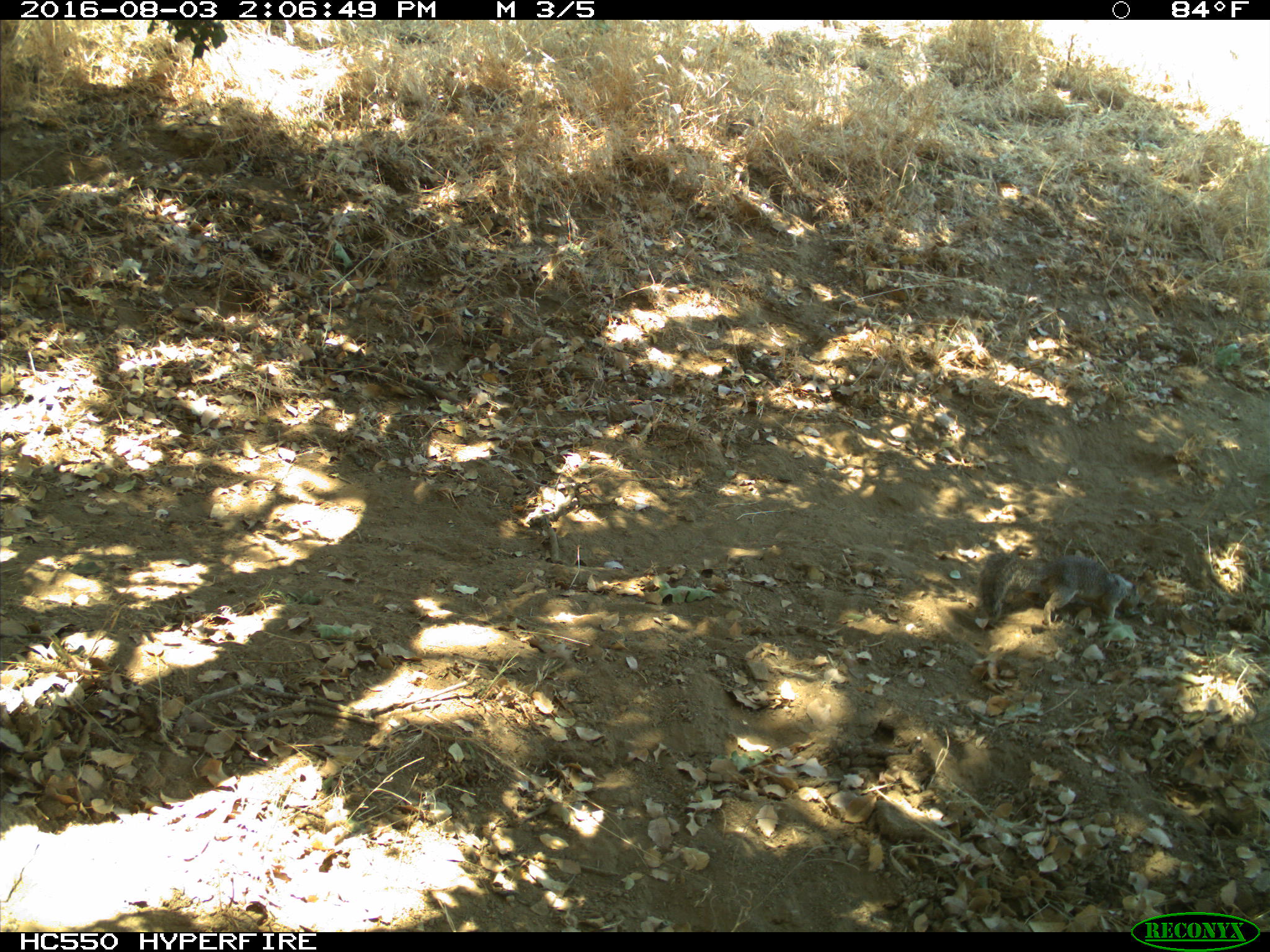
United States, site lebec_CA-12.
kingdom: Animalia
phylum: Chordata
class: Mammalia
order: Rodentia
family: Sciuridae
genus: Otospermophilus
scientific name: Otospermophilus beecheyi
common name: california ground squirrel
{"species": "Otospermophilus beecheyi (california ground squirrel)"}